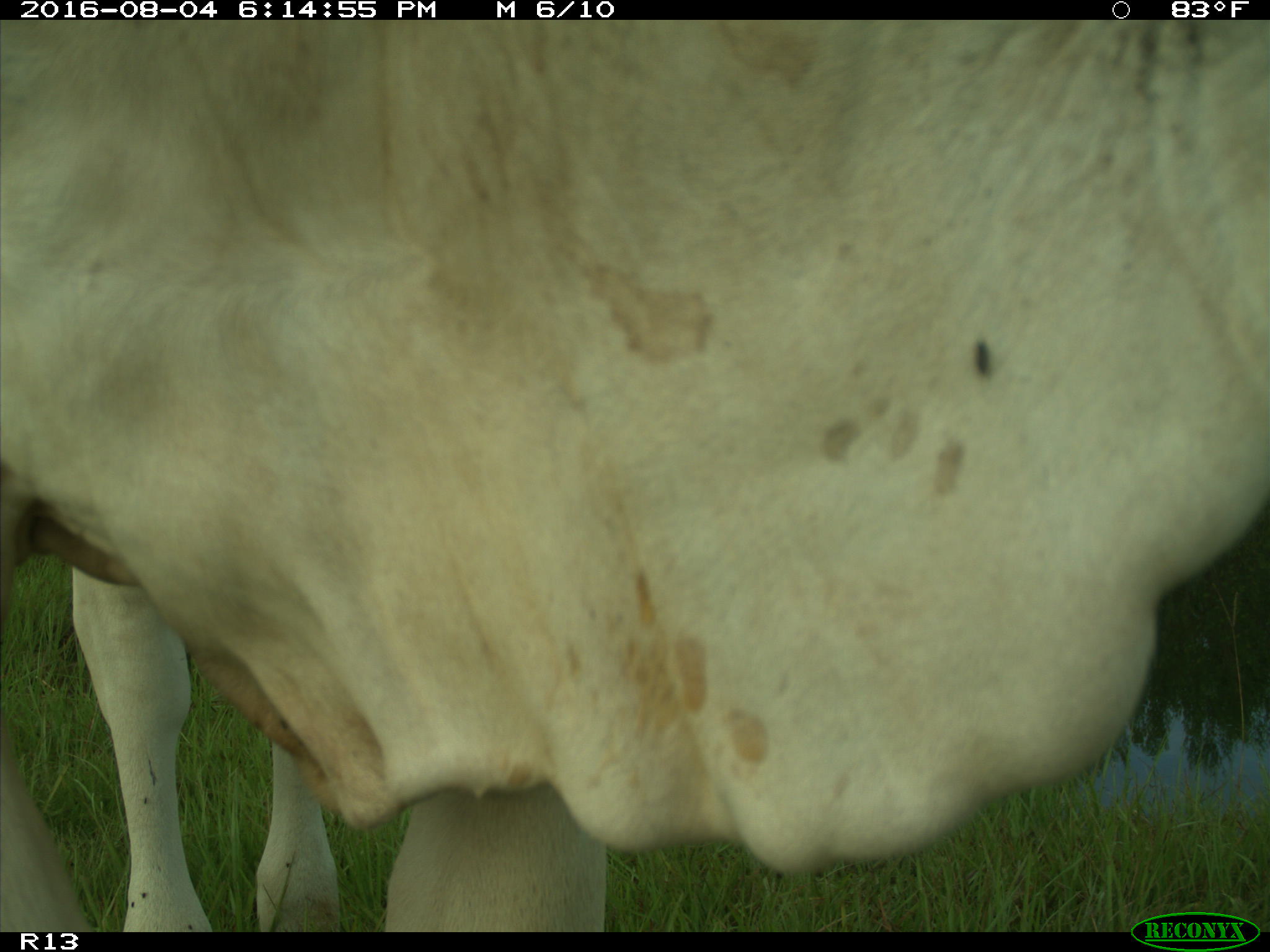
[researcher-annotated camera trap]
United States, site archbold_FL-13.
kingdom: Animalia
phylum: Chordata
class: Mammalia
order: Artiodactyla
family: Bovidae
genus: Bos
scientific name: Bos taurus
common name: domestic cow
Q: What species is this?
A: Bos taurus (domestic cow).